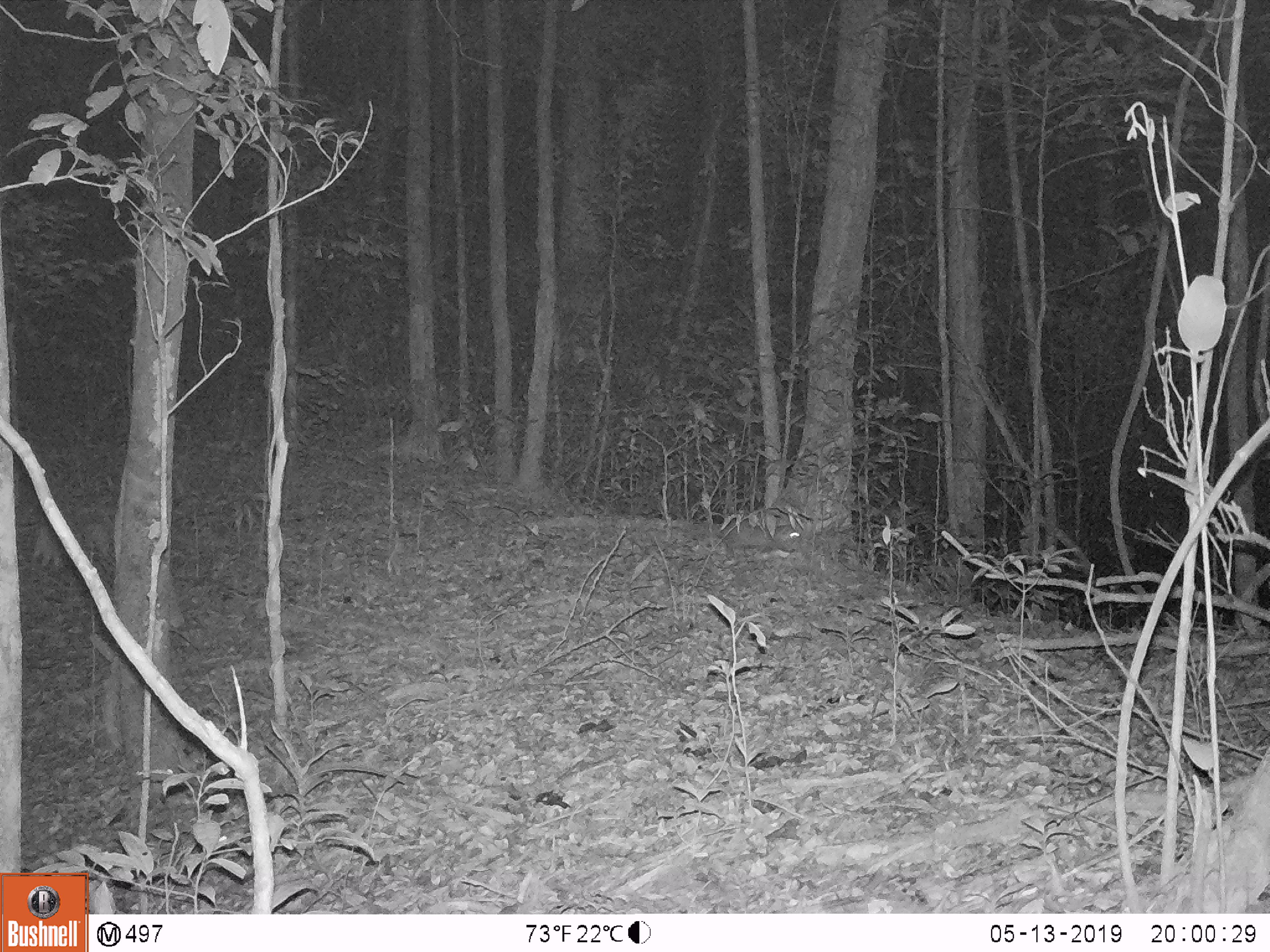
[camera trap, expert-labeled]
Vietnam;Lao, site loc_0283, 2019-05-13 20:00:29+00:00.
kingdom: Animalia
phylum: Chordata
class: Mammalia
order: Carnivora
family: Mustelidae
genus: Melogale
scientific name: Melogale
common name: ferret badger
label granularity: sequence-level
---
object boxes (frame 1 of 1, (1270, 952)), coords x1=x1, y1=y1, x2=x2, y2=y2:
ferret badger: x1=712, y1=517, x2=802, y2=559